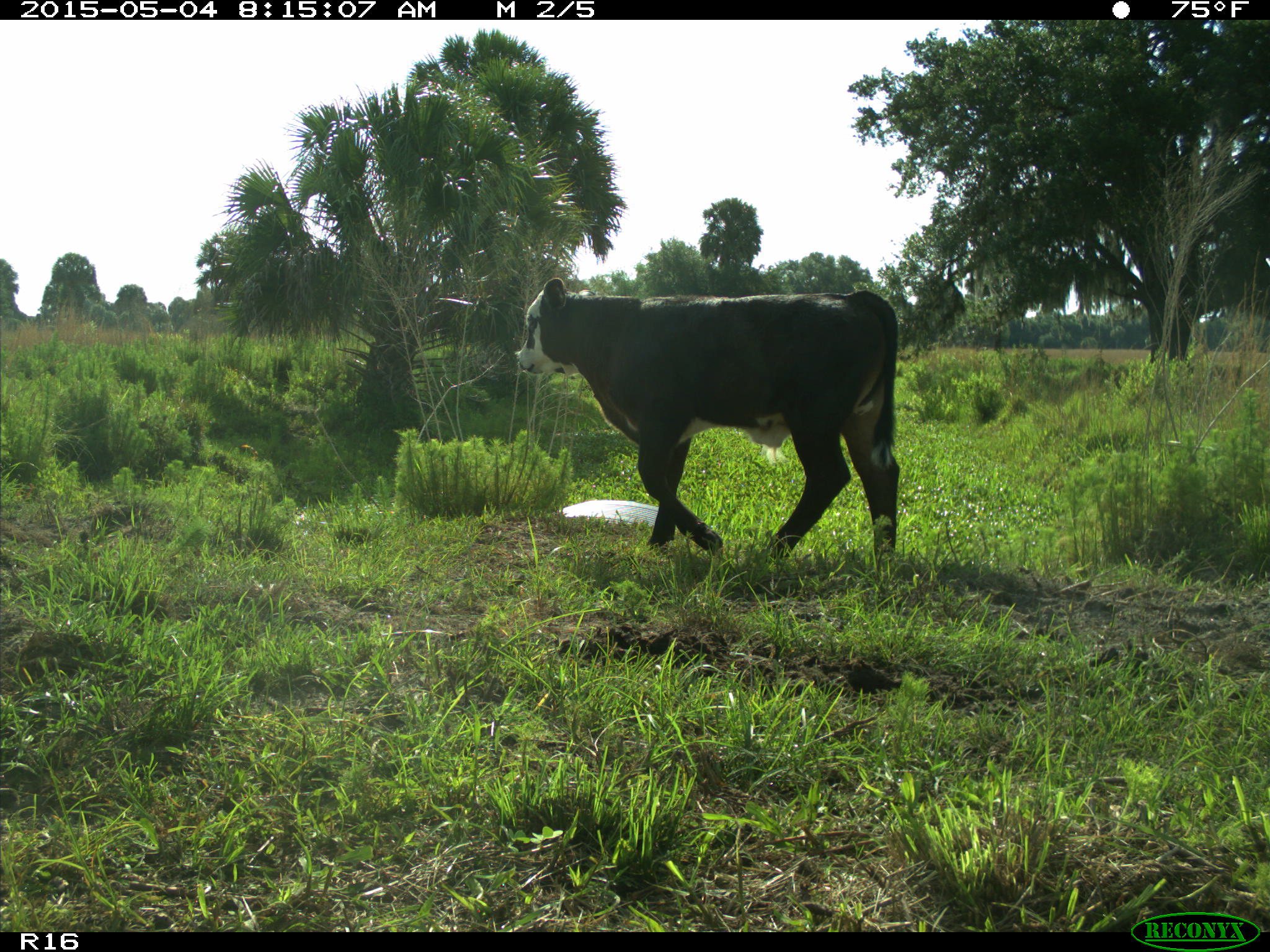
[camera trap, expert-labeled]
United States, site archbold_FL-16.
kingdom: Animalia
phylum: Chordata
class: Mammalia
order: Artiodactyla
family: Bovidae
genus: Bos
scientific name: Bos taurus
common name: domestic cow